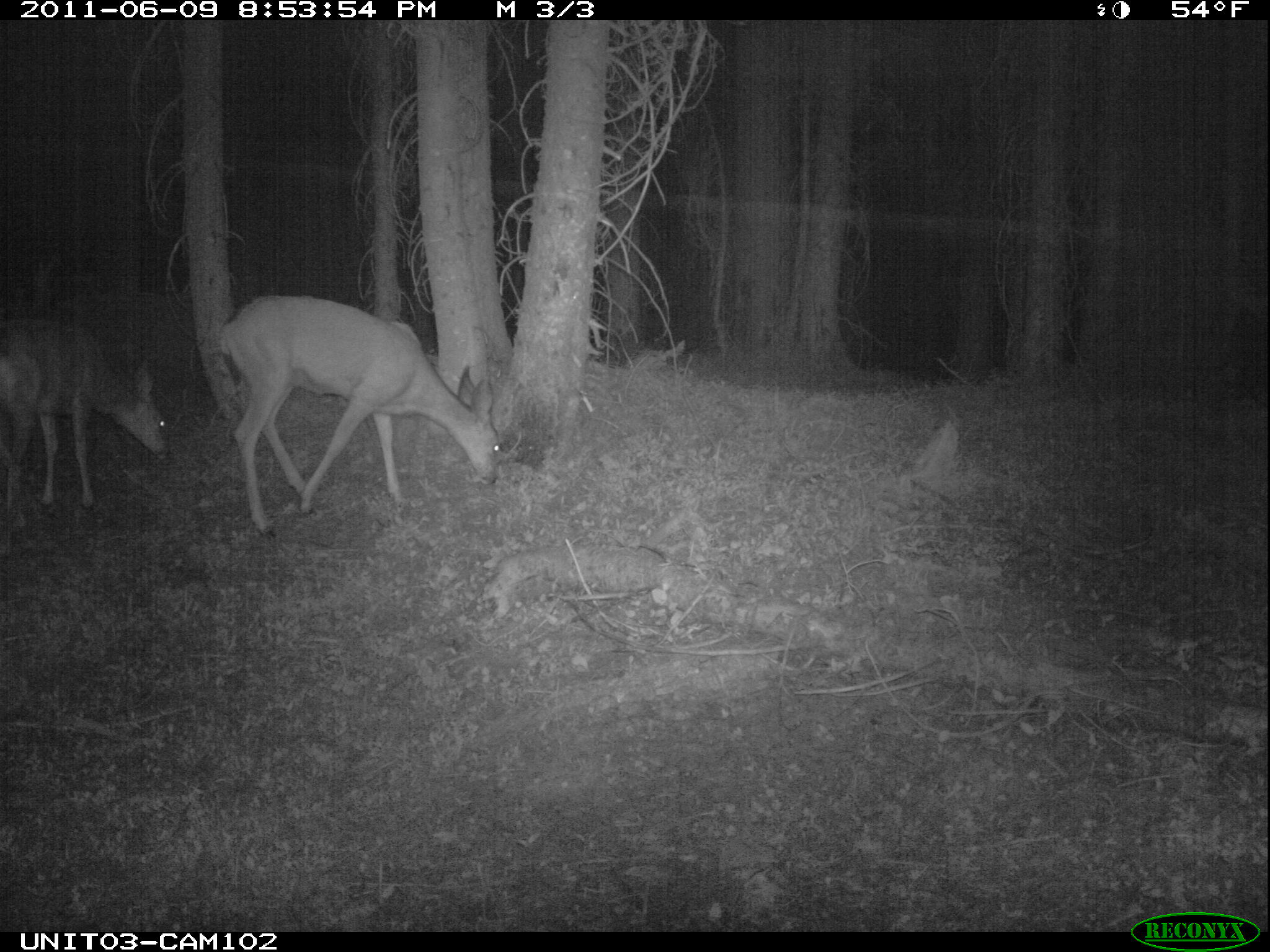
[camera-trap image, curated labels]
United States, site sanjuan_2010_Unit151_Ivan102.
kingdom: Animalia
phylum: Chordata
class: Mammalia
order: Artiodactyla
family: Cervidae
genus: Odocoileus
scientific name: Odocoileus hemionus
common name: mule deer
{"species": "Odocoileus hemionus (mule deer)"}